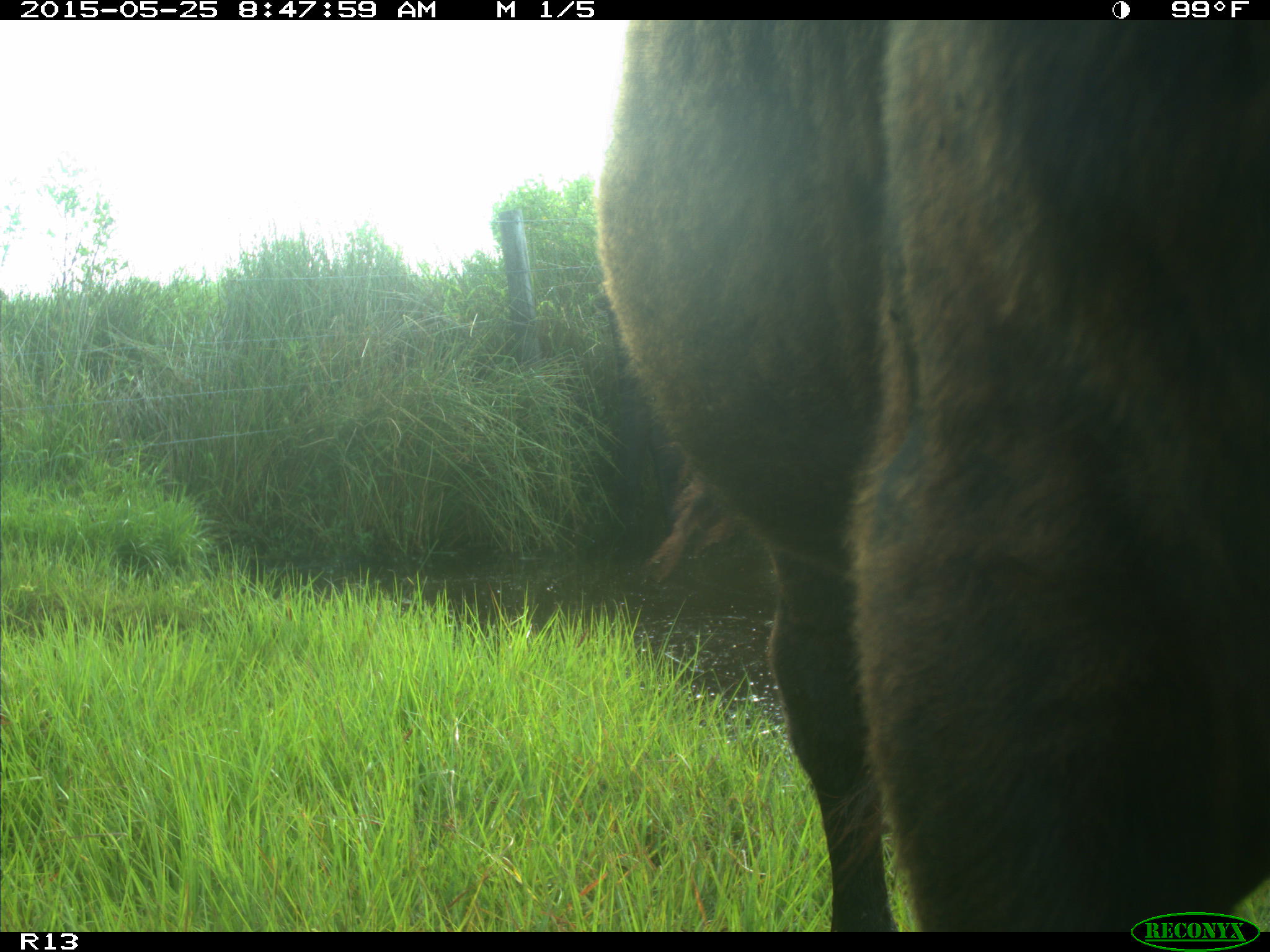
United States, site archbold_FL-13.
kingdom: Animalia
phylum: Chordata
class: Mammalia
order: Artiodactyla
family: Bovidae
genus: Bos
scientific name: Bos taurus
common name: domestic cow